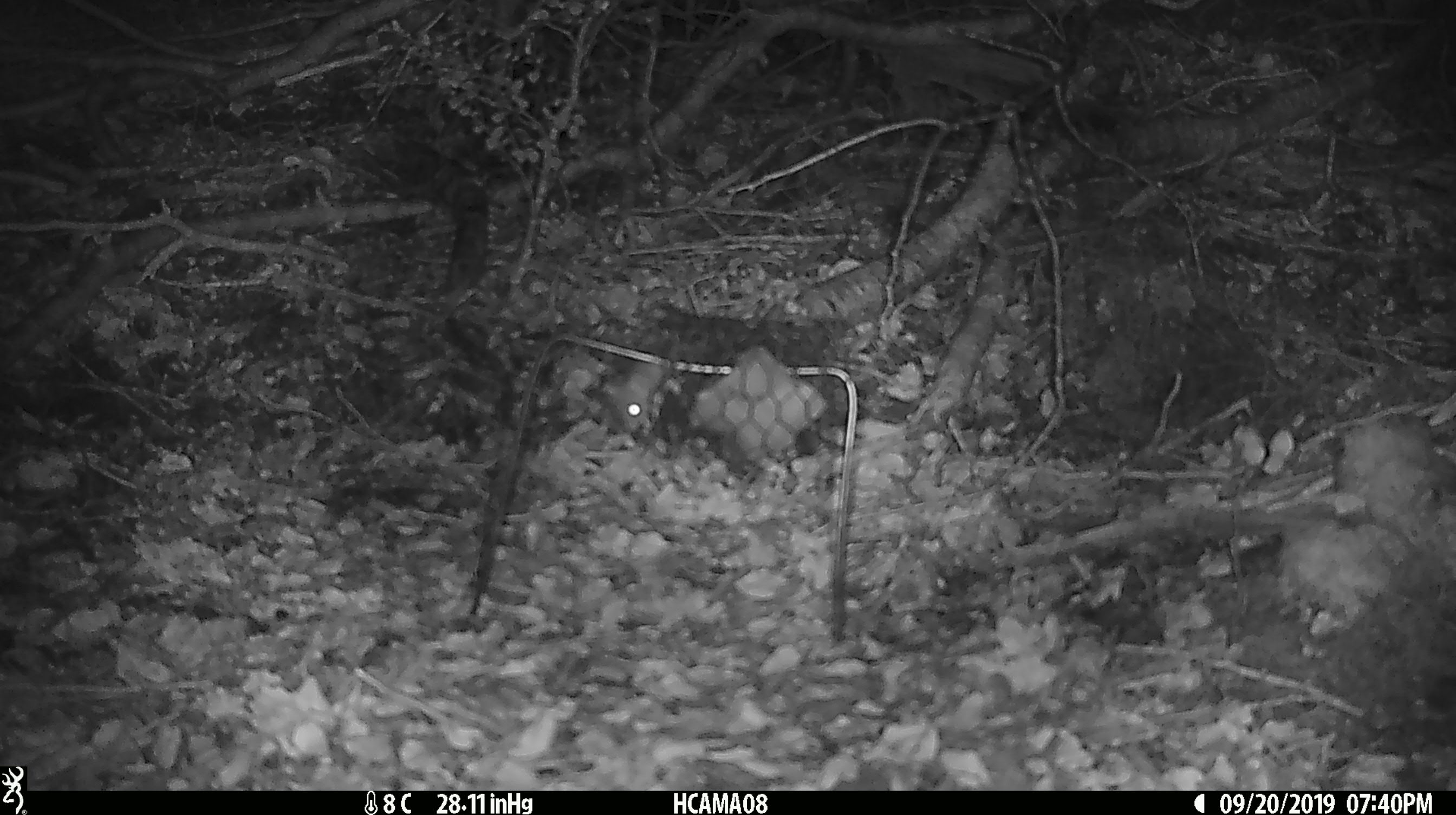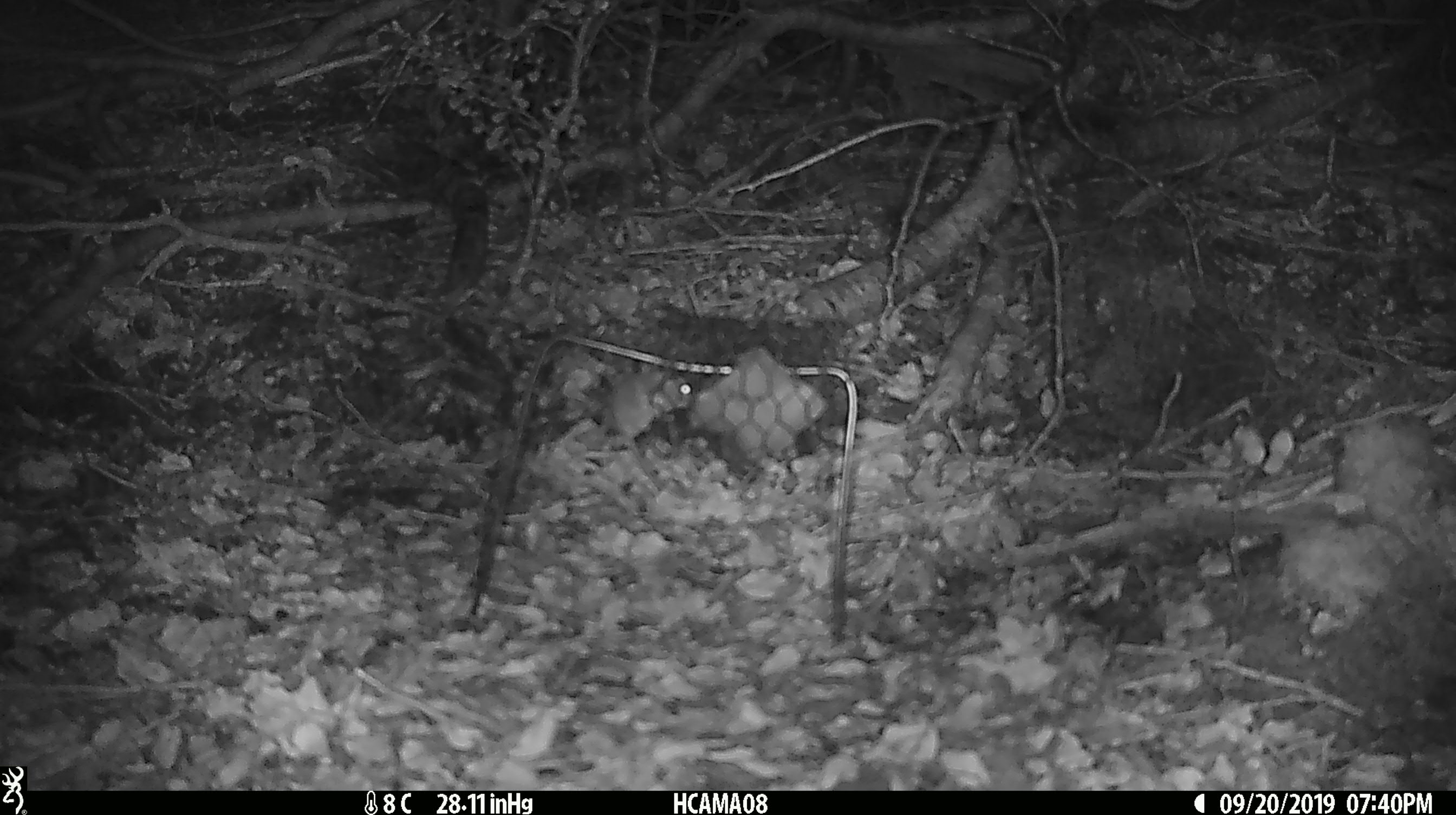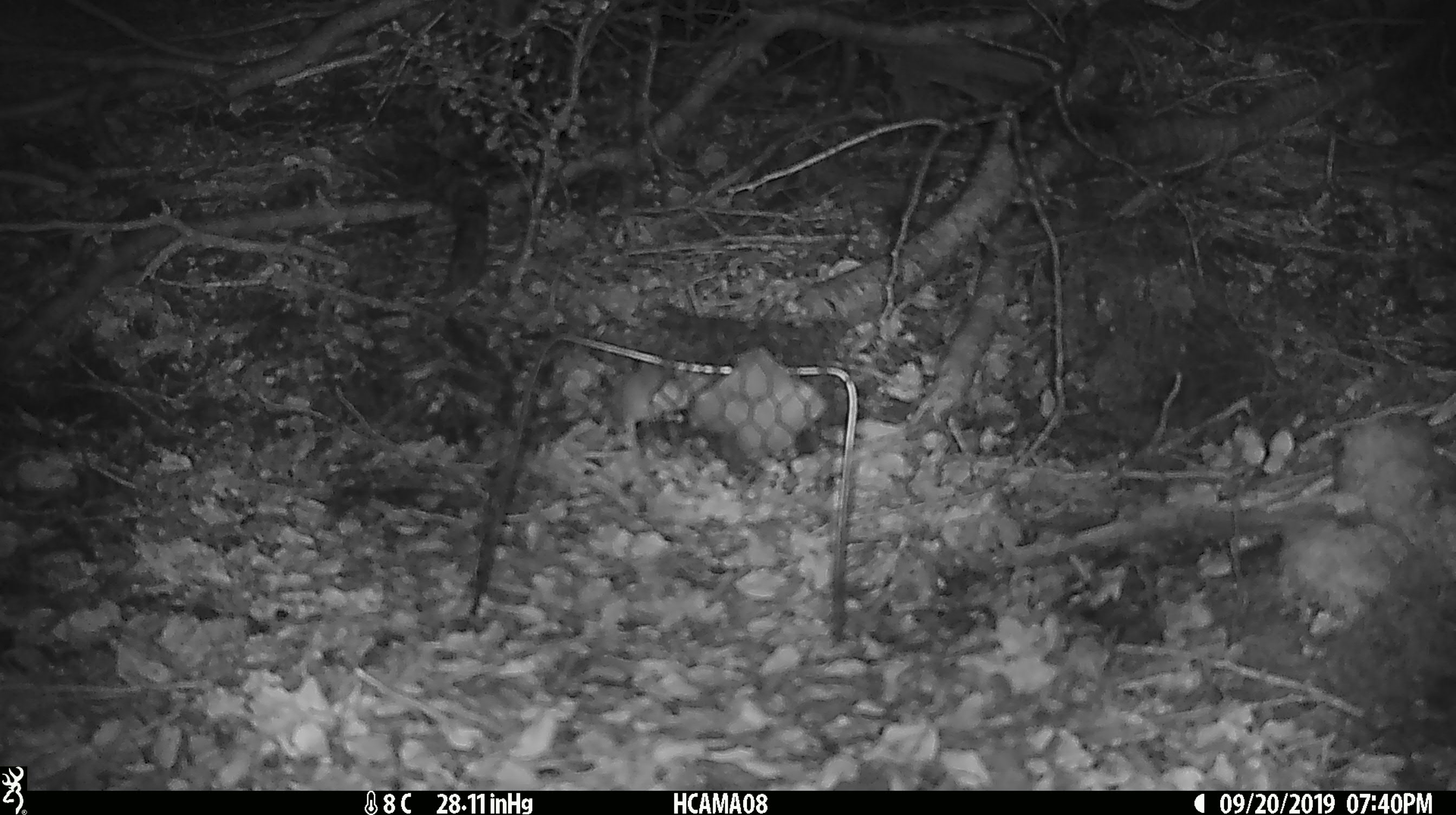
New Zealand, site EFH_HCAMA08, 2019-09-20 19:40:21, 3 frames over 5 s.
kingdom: Animalia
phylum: Chordata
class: Mammalia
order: Rodentia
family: Muridae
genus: Mus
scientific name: Mus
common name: mouse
Mouse (Mus).